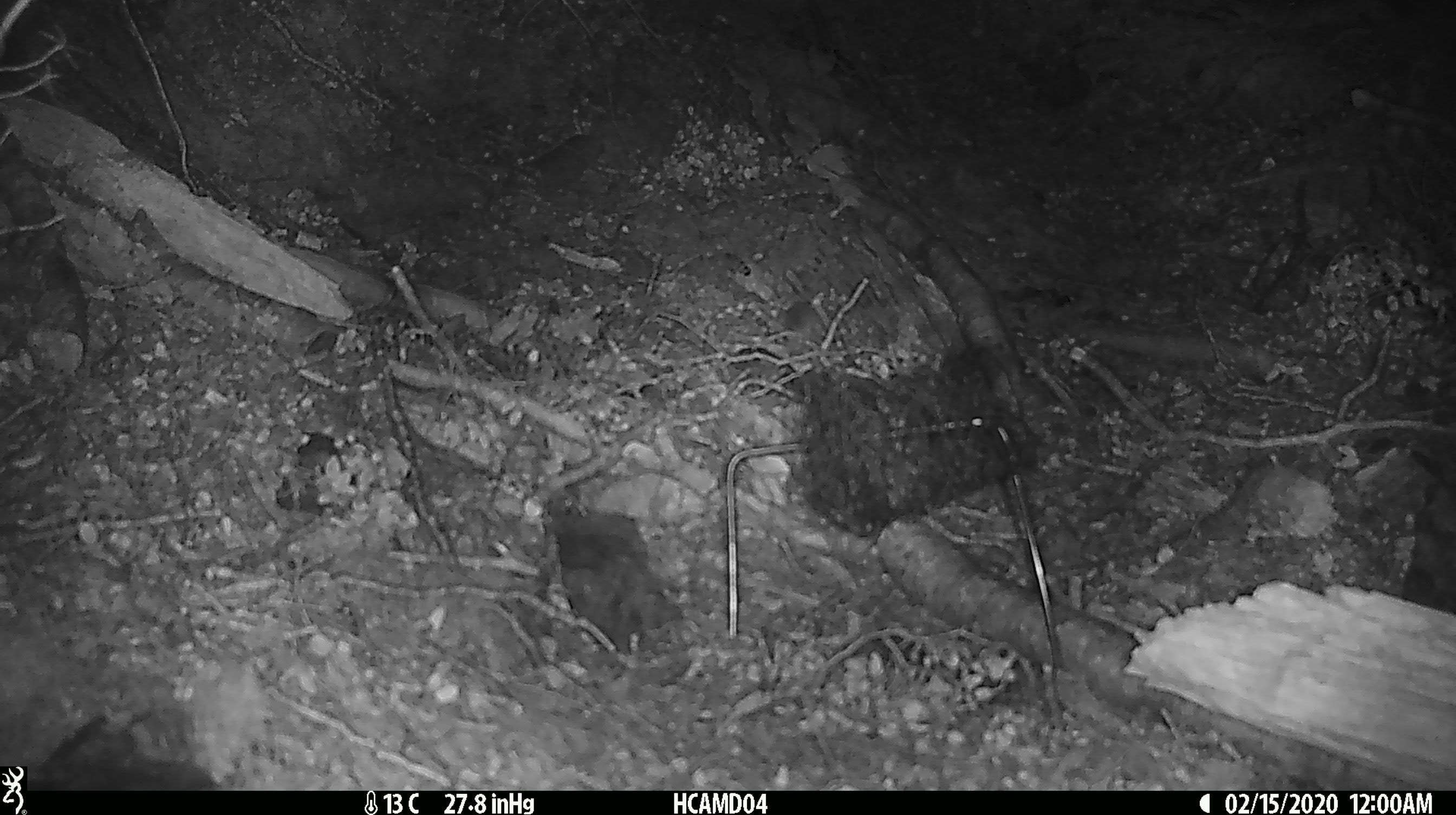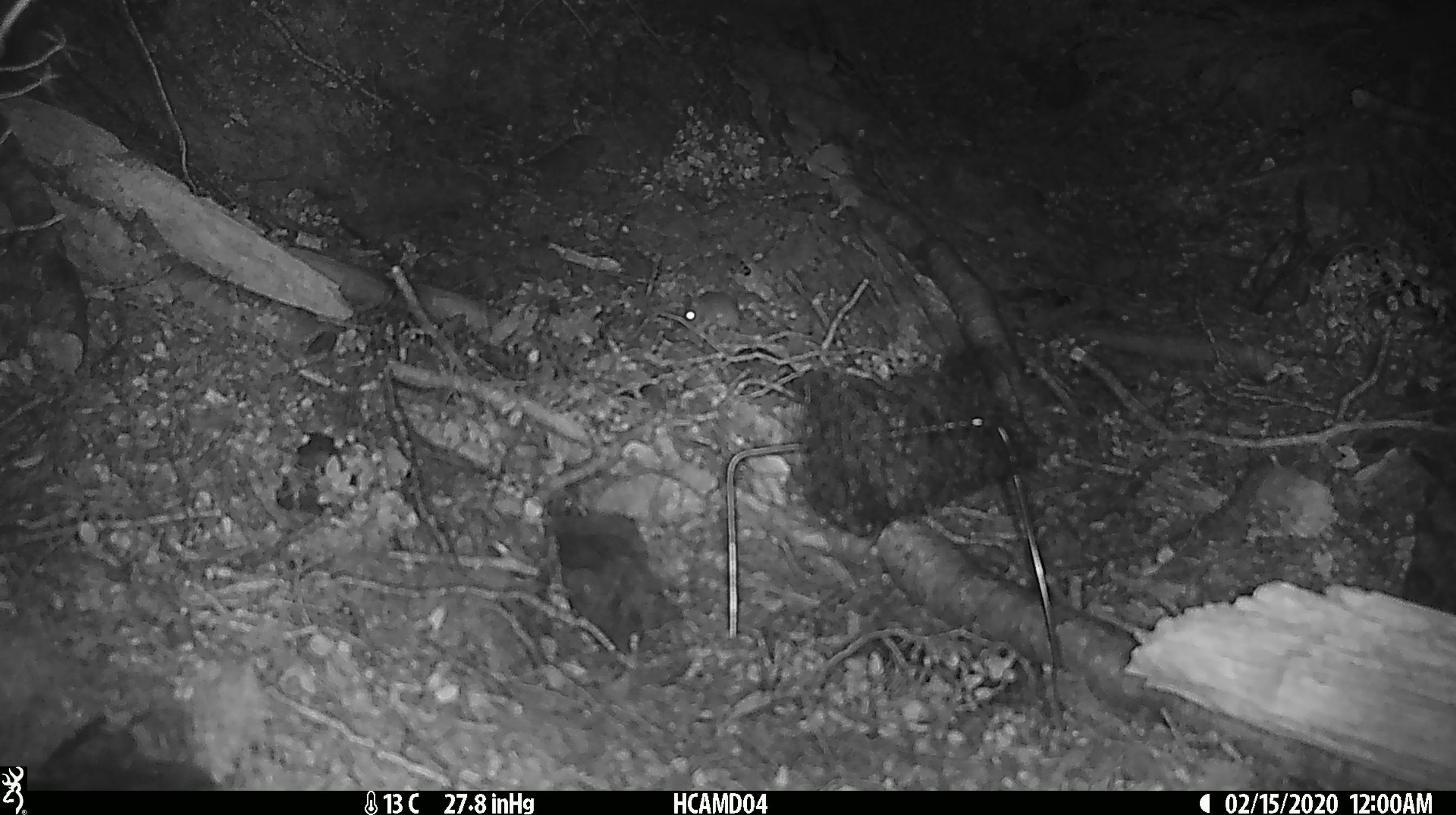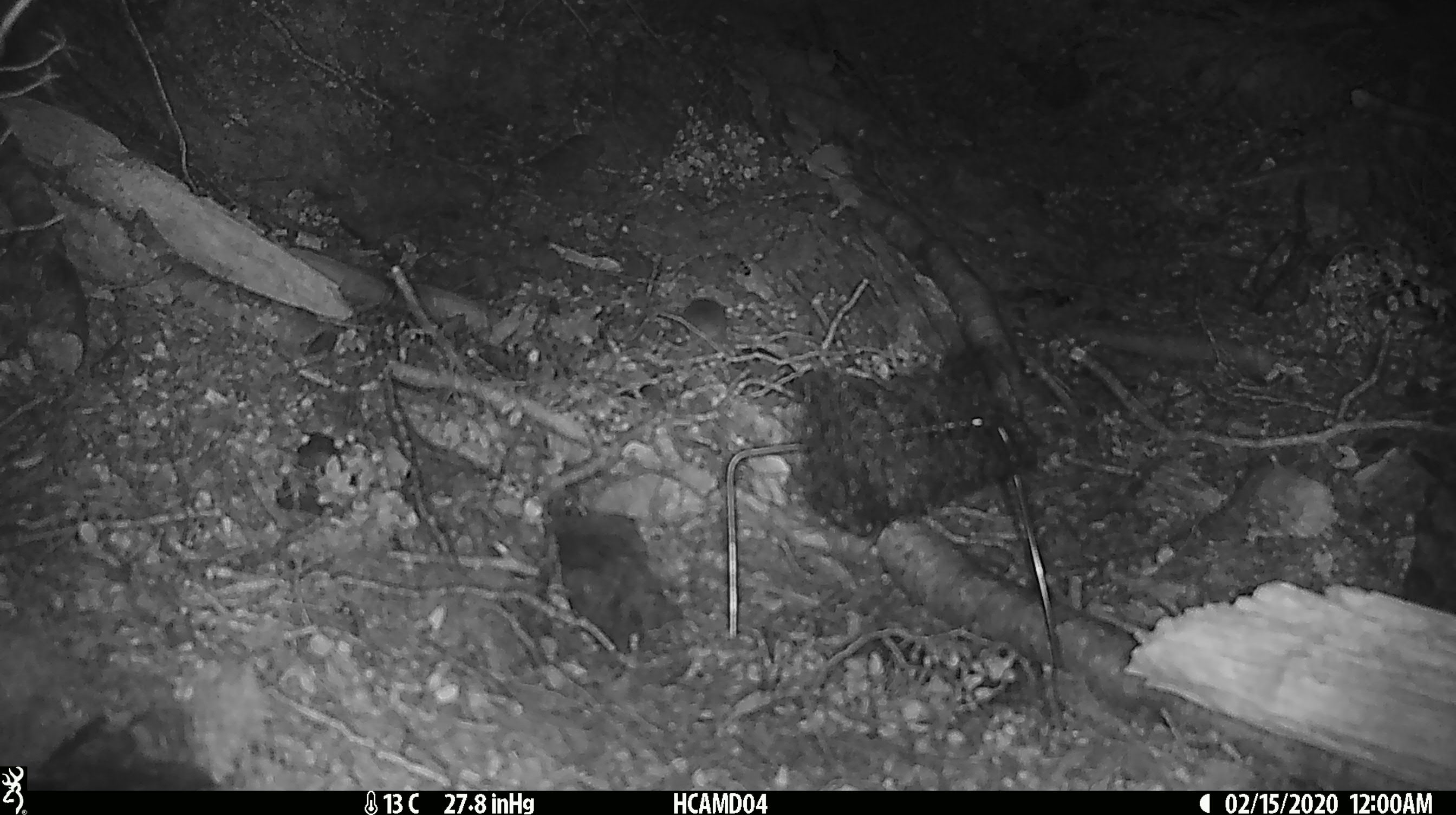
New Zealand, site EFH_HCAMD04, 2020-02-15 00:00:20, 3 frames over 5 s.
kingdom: Animalia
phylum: Chordata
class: Mammalia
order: Rodentia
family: Muridae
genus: Mus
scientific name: Mus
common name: mouse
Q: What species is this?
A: Mouse (Mus).